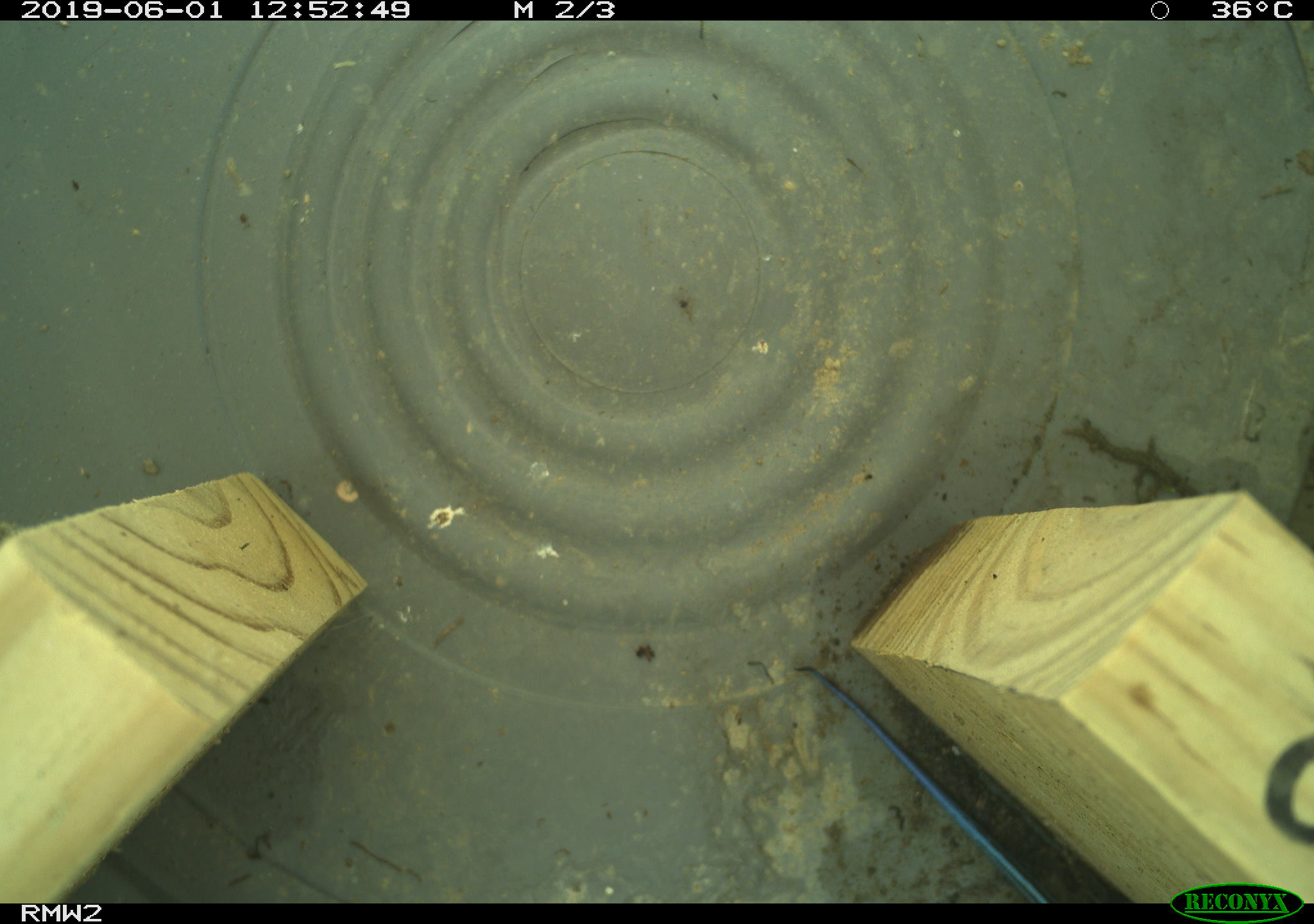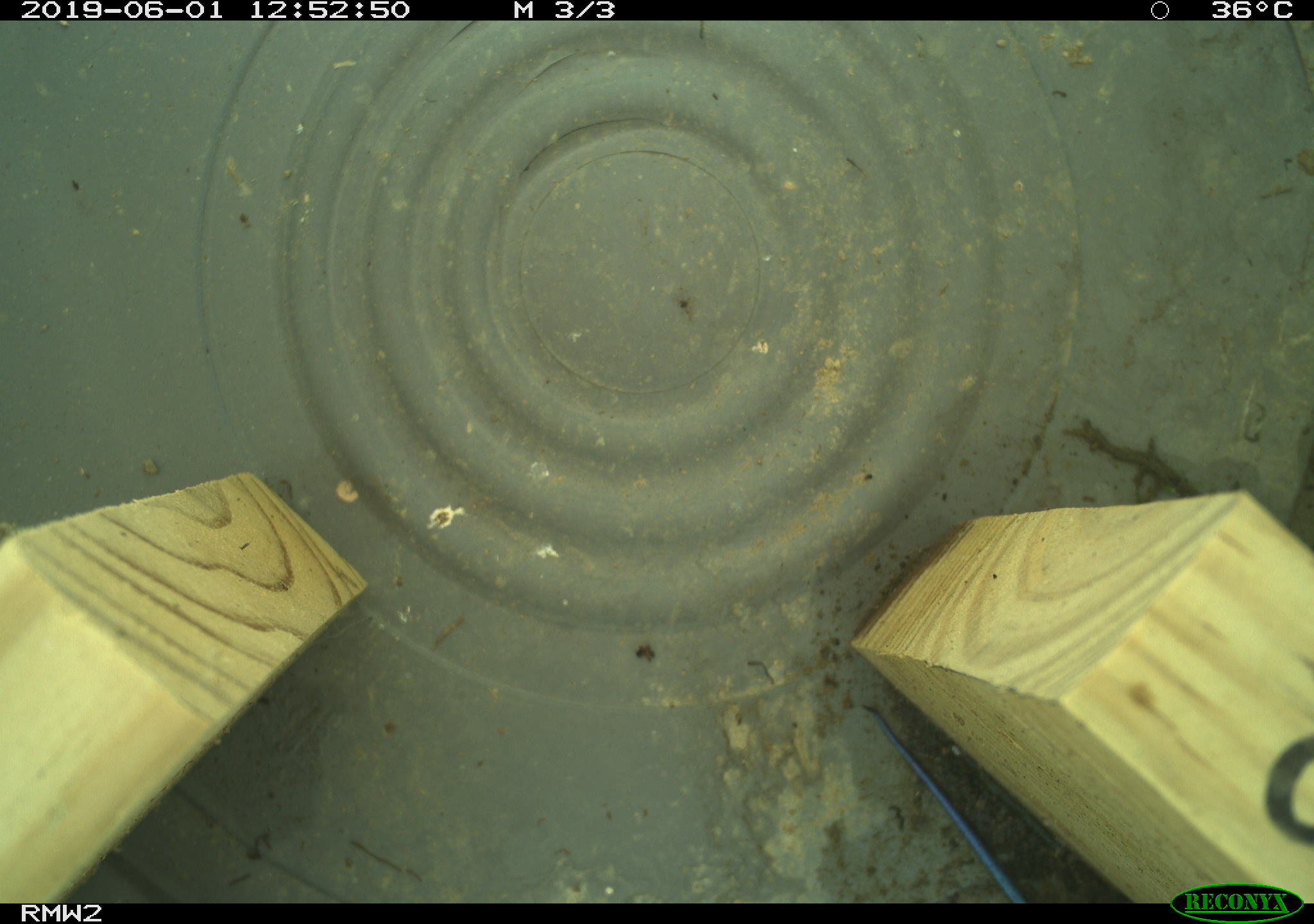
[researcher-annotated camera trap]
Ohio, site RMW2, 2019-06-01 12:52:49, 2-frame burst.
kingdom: Animalia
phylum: Chordata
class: Reptilia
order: Squamata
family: Scincidae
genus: Plestiodon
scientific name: Plestiodon fasciatus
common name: common five-lined skink